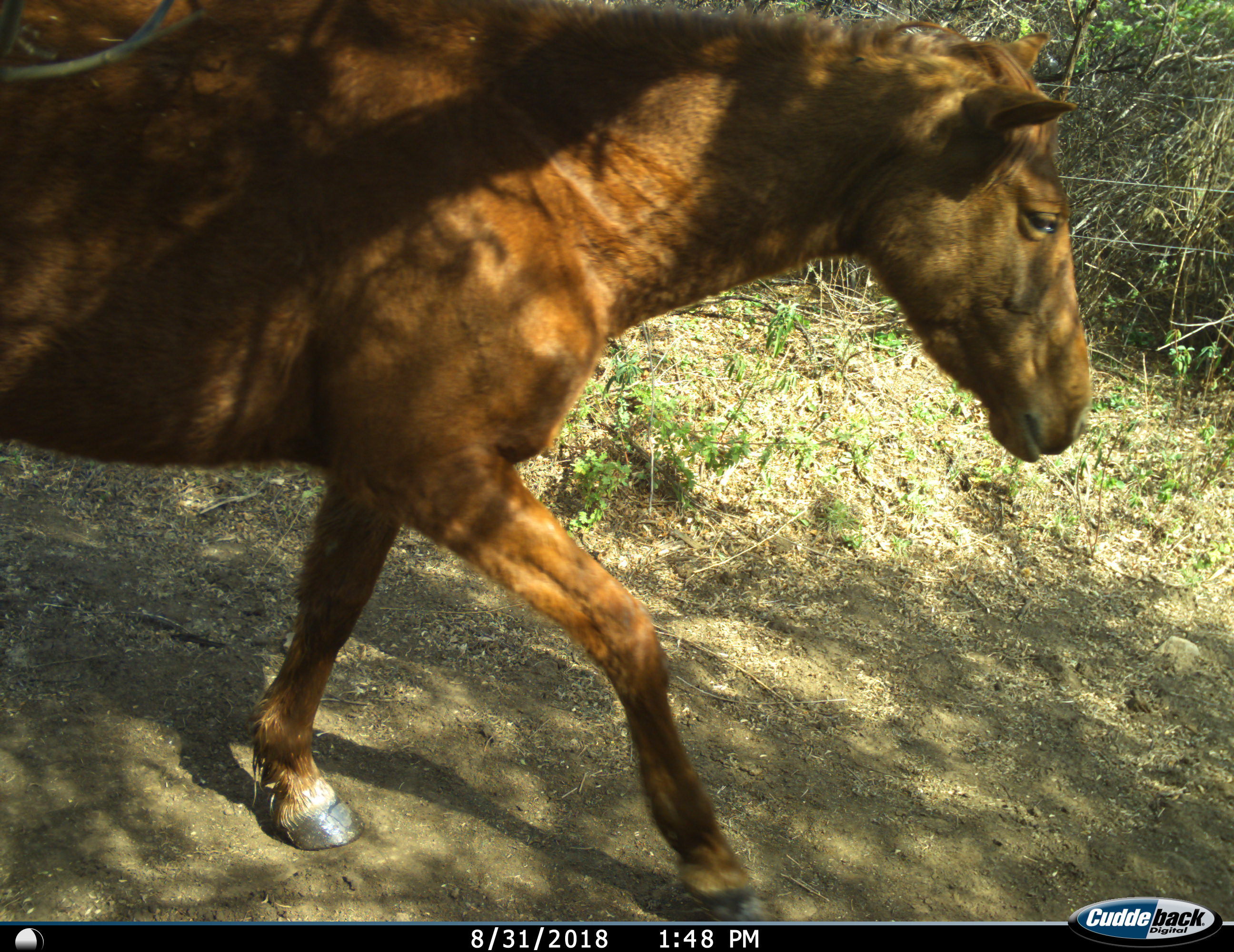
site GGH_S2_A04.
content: unidentified animal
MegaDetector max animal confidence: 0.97